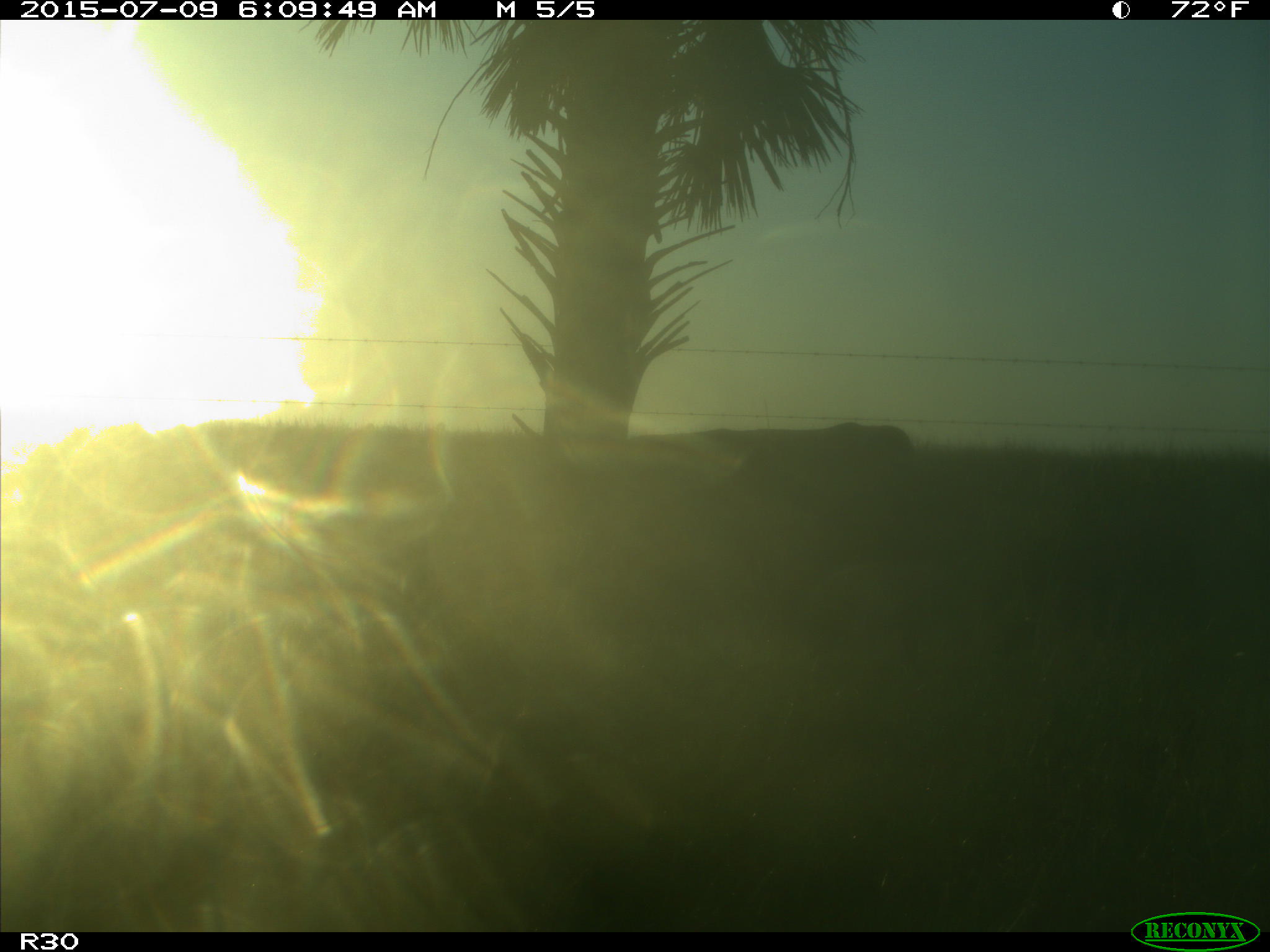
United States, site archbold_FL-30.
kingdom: Animalia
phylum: Chordata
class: Mammalia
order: Artiodactyla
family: Bovidae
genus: Bos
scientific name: Bos taurus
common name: domestic cow